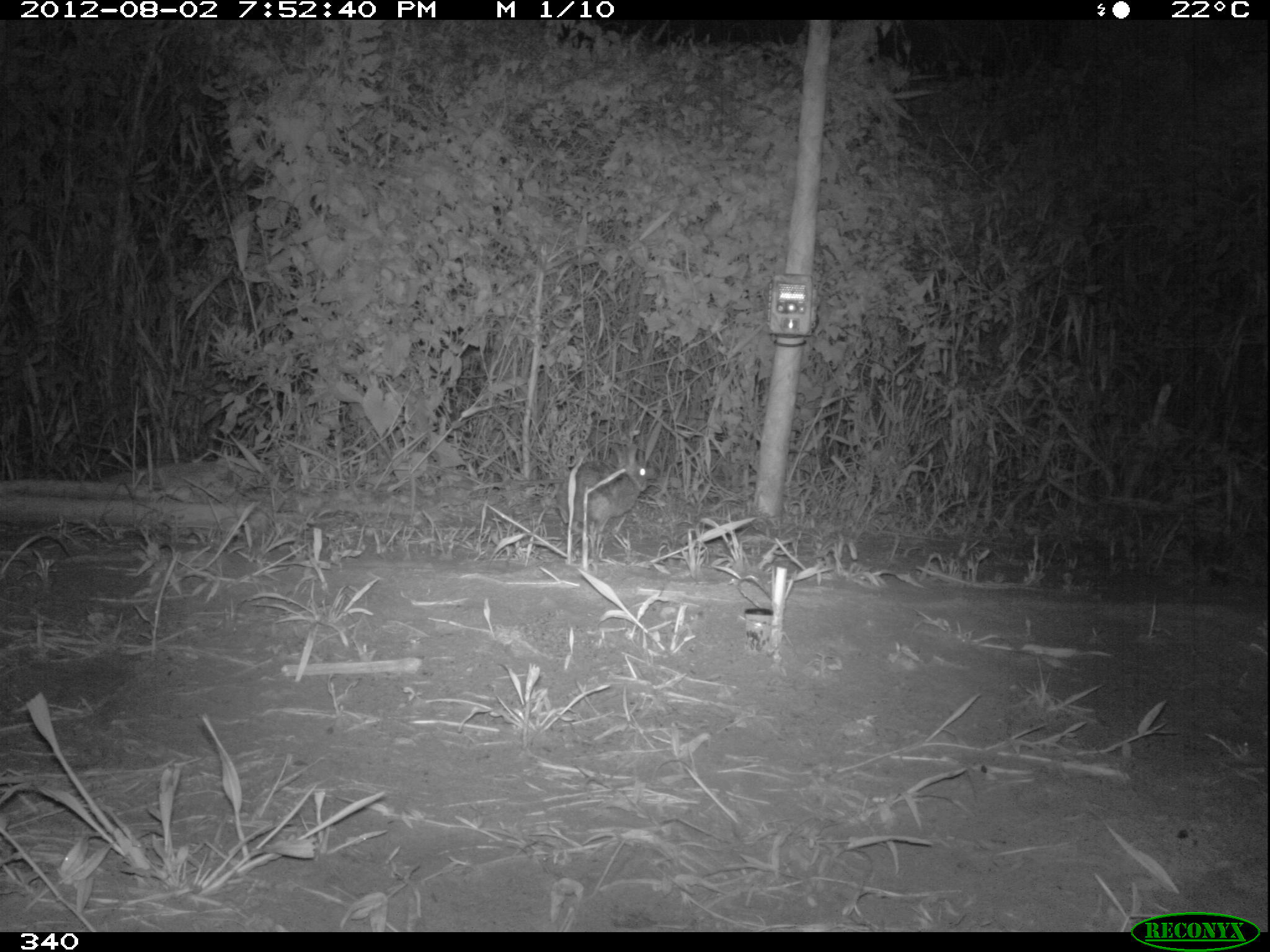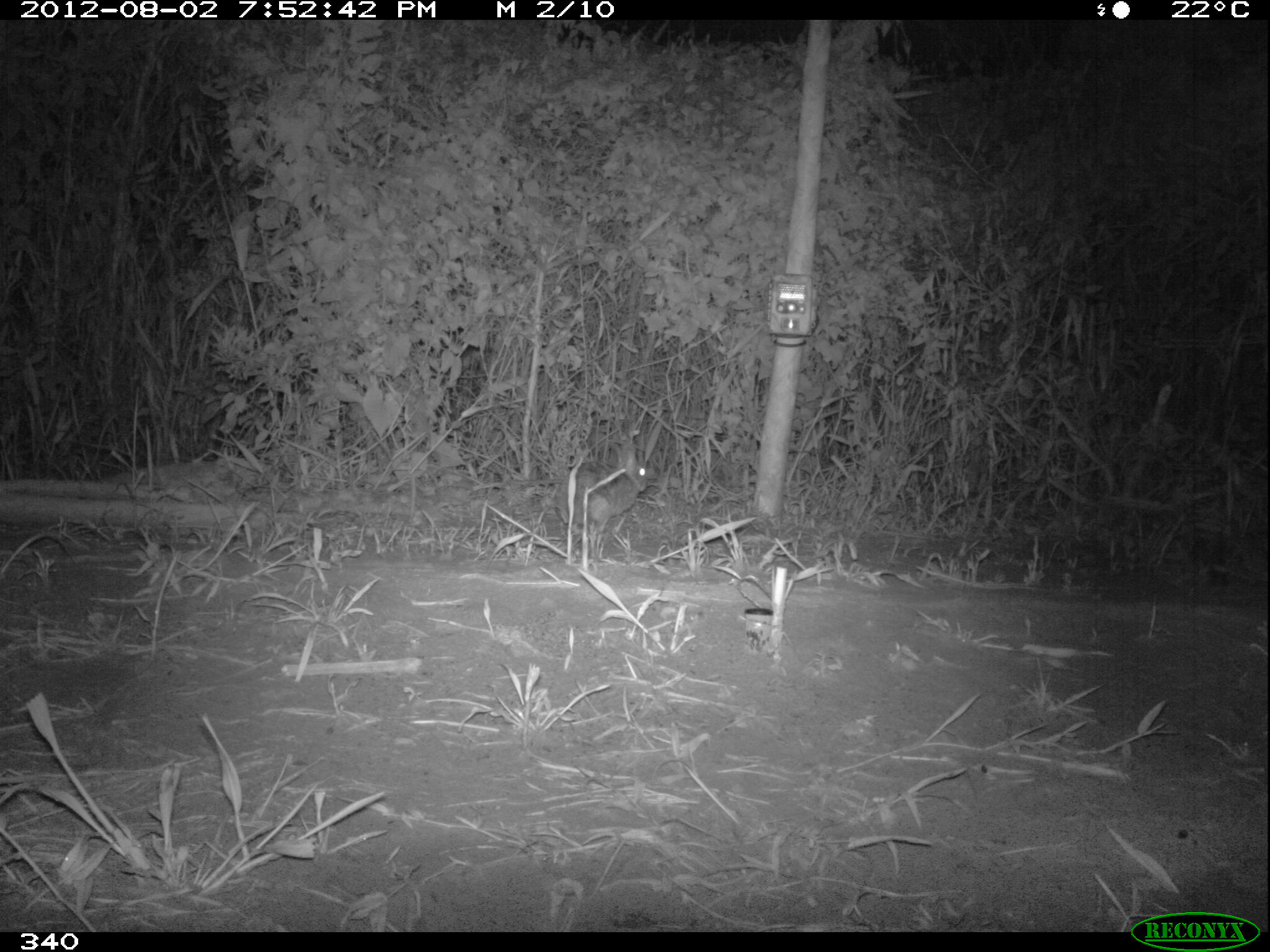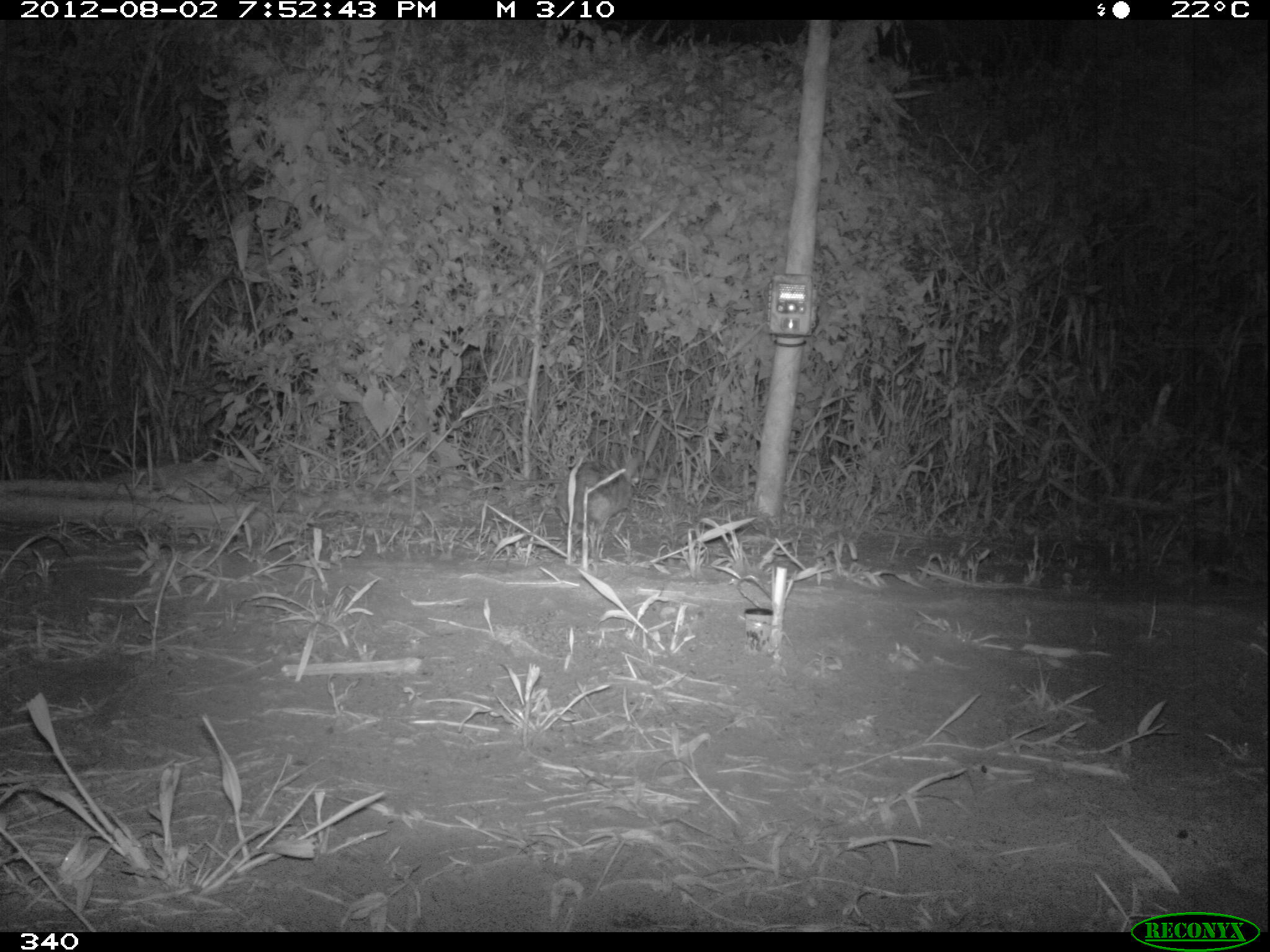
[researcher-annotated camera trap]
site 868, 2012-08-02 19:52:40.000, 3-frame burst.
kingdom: Animalia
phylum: Chordata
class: Mammalia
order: Lagomorpha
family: Leporidae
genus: Sylvilagus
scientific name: Sylvilagus brasiliensis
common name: tapeti